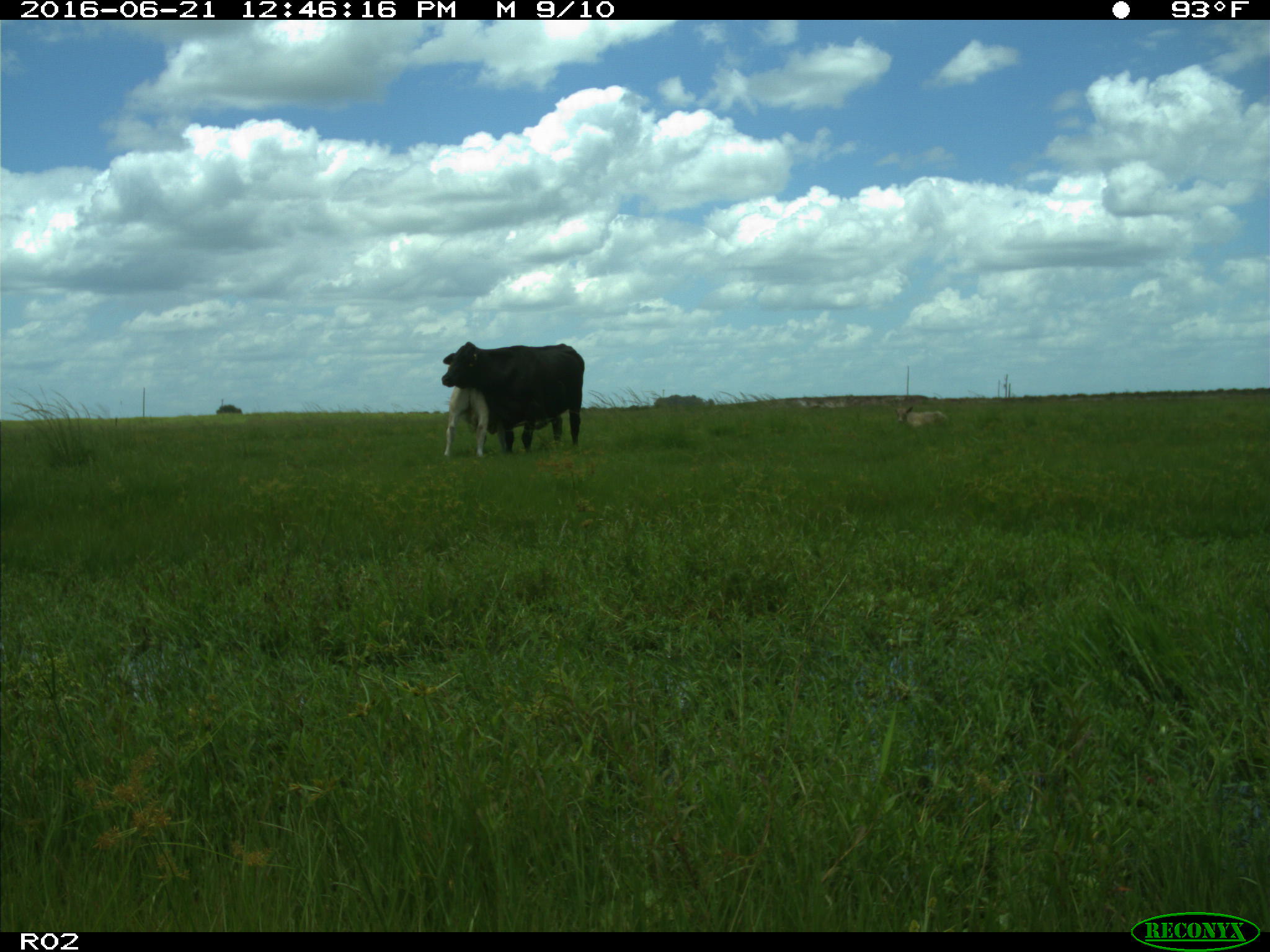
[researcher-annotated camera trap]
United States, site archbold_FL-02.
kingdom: Animalia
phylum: Chordata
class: Mammalia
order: Artiodactyla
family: Bovidae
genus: Bos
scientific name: Bos taurus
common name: domestic cow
Bos taurus (domestic cow).